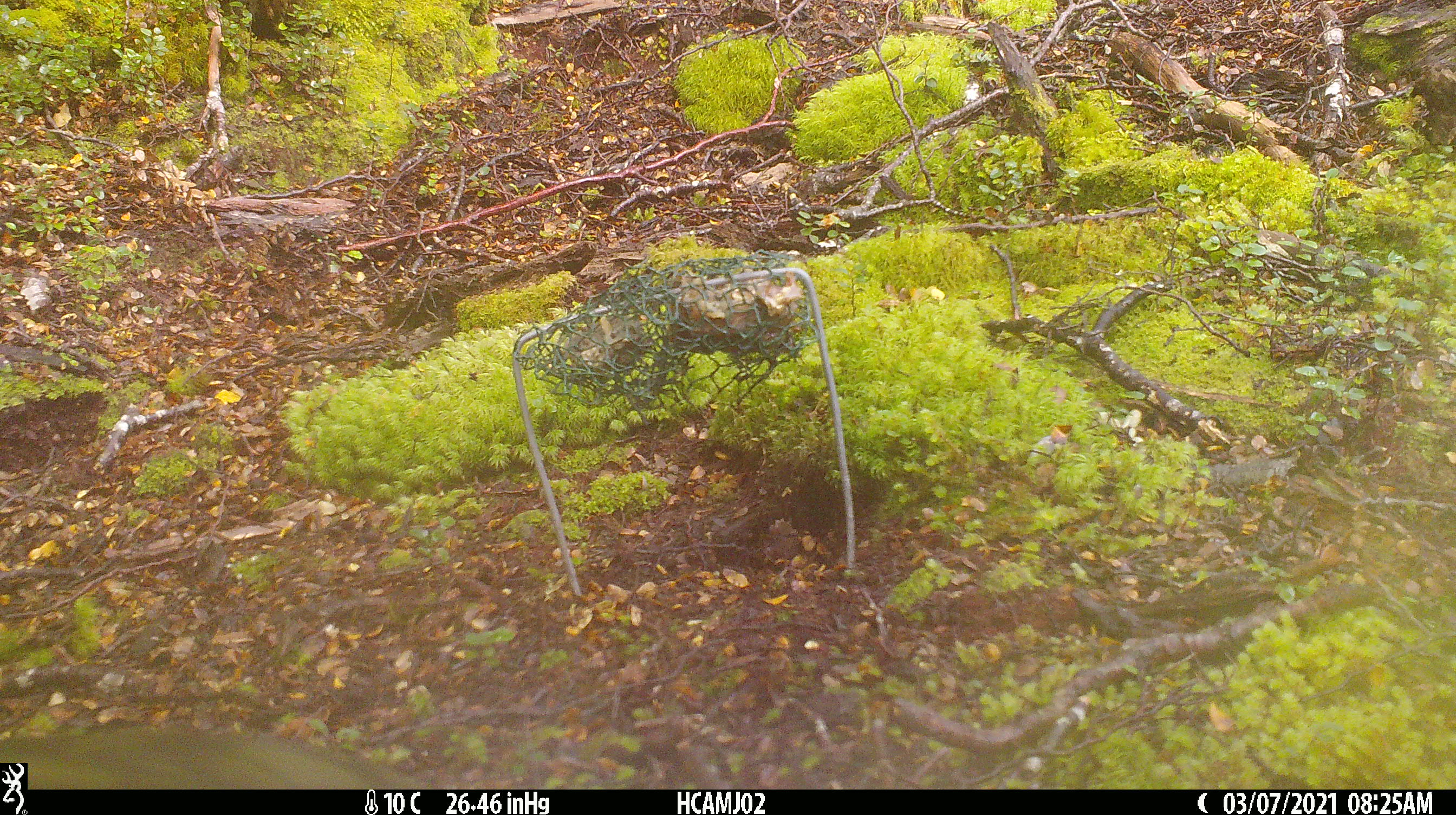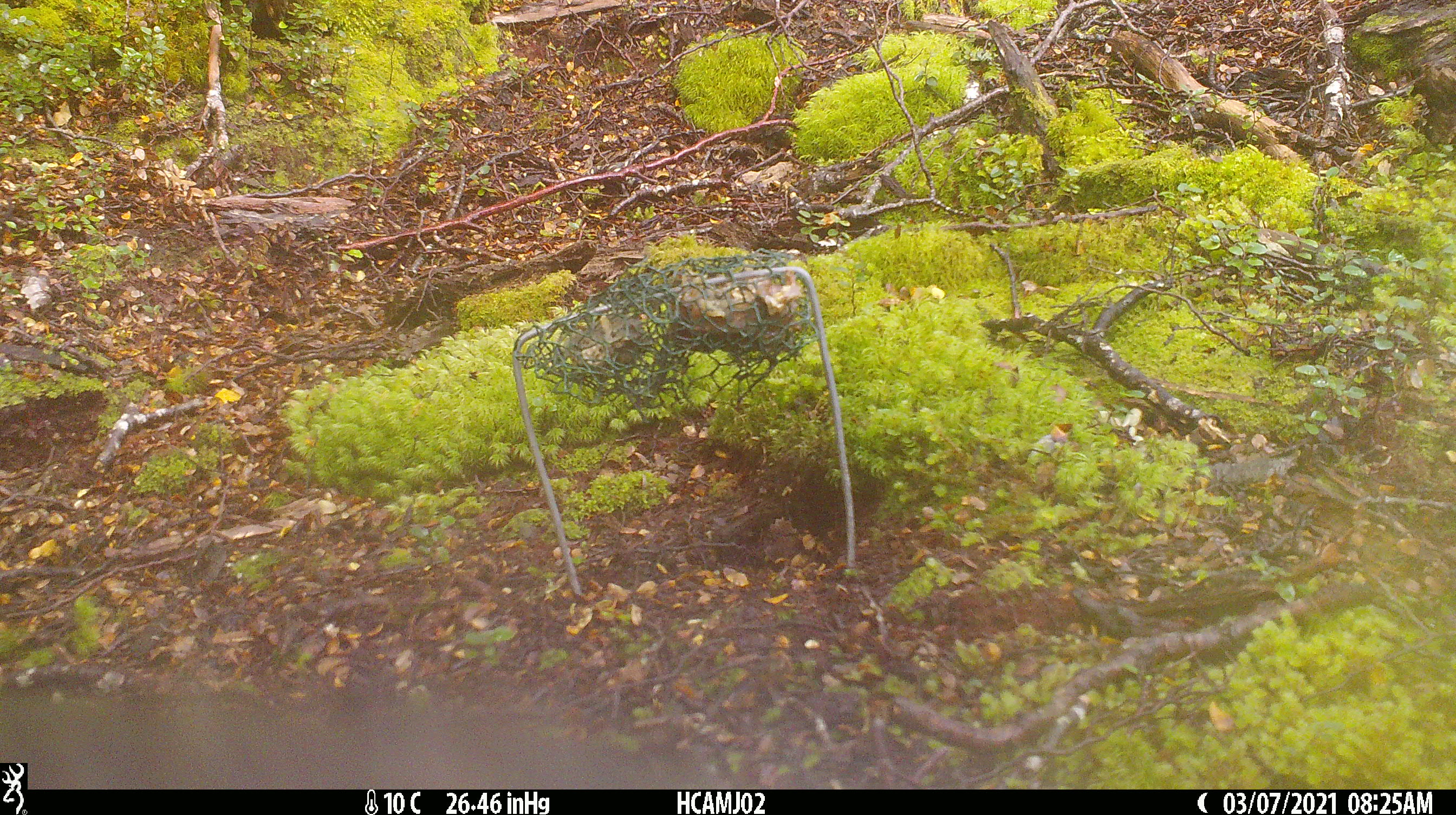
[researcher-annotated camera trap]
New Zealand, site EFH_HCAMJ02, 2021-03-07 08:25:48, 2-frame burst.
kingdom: Animalia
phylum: Chordata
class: Aves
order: Psittaciformes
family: Strigopidae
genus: Nestor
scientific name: Nestor notabilis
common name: kea